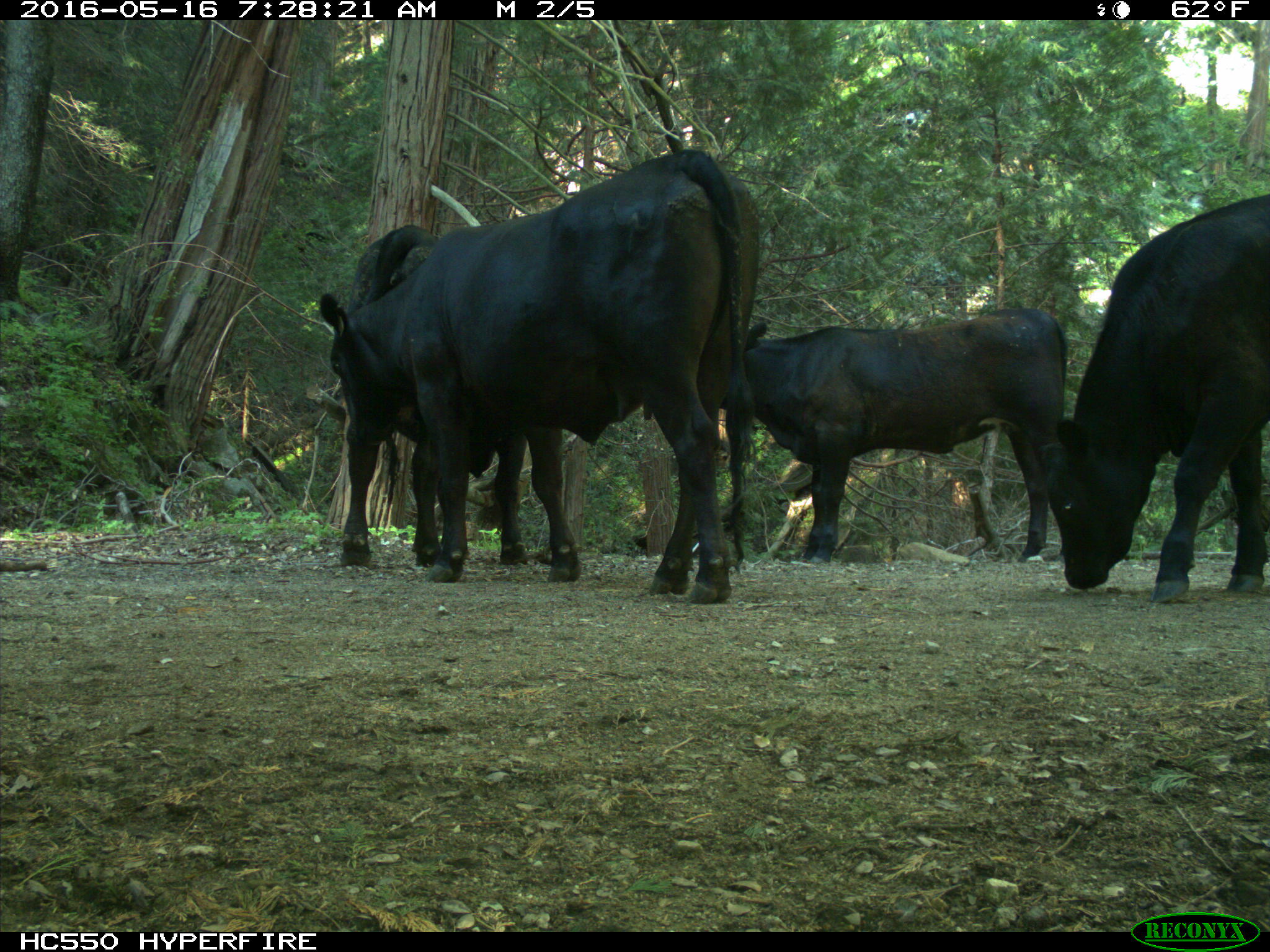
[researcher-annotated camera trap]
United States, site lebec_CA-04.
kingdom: Animalia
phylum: Chordata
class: Mammalia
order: Artiodactyla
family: Bovidae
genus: Bos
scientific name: Bos taurus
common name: domestic cow